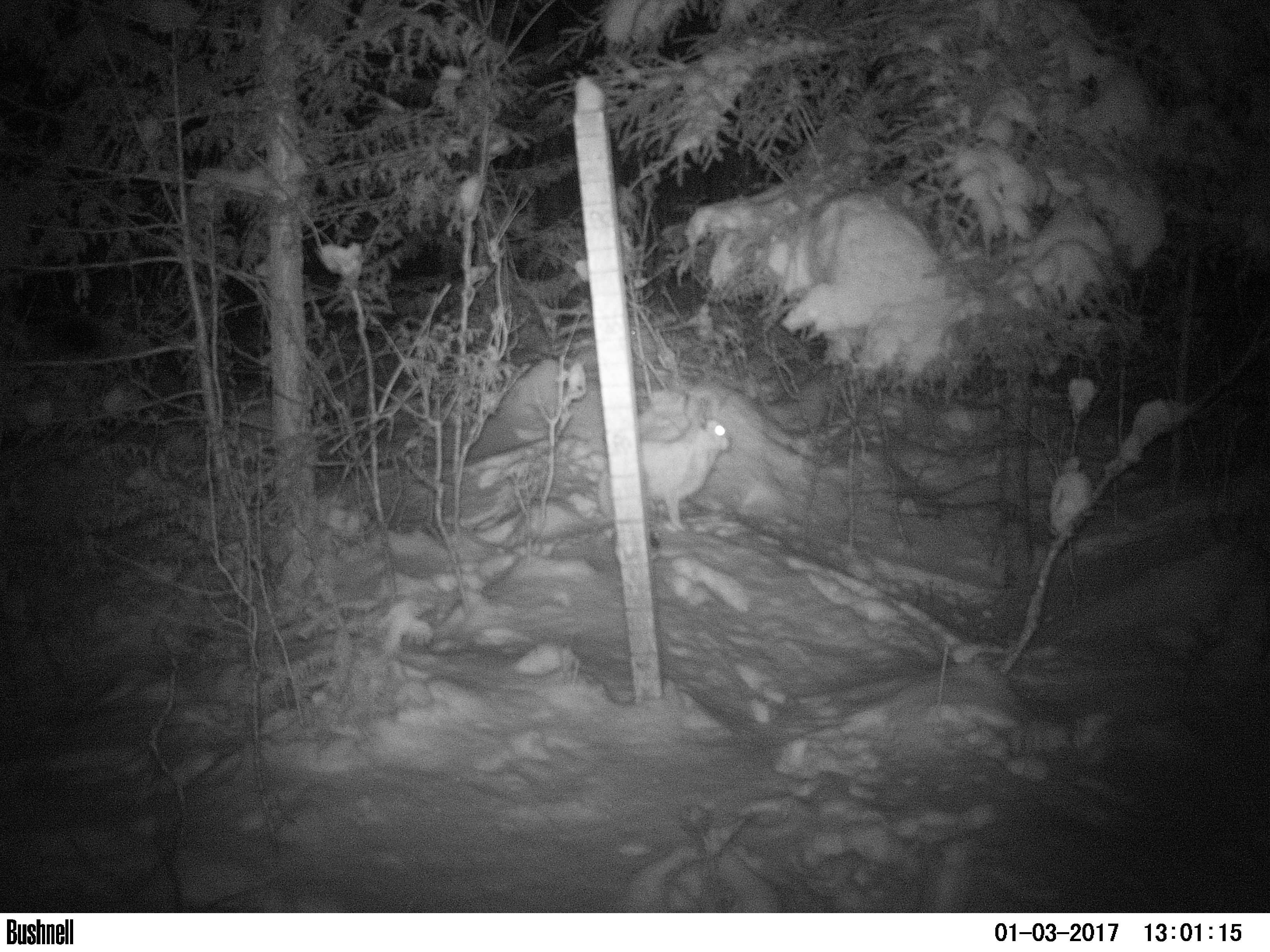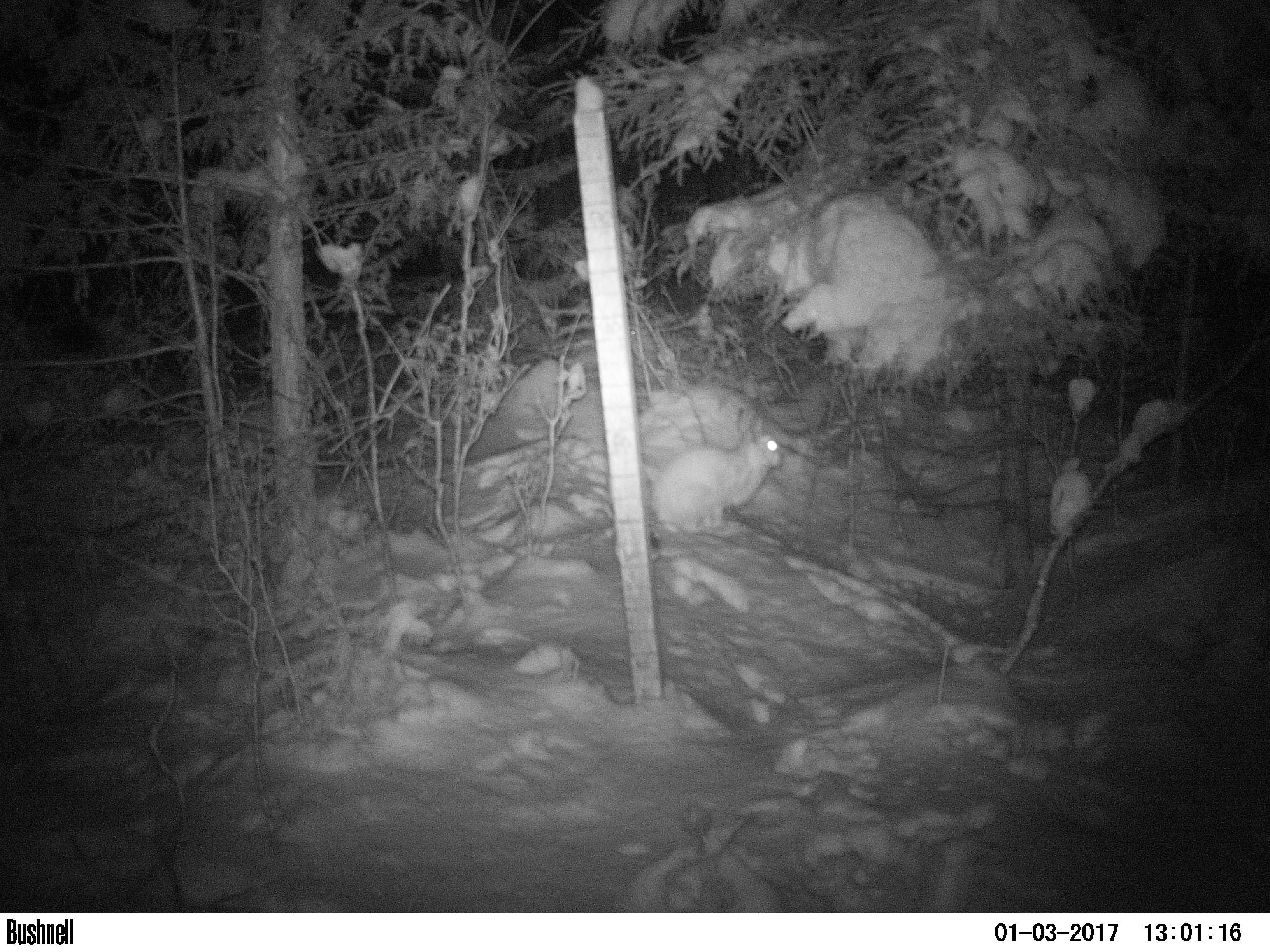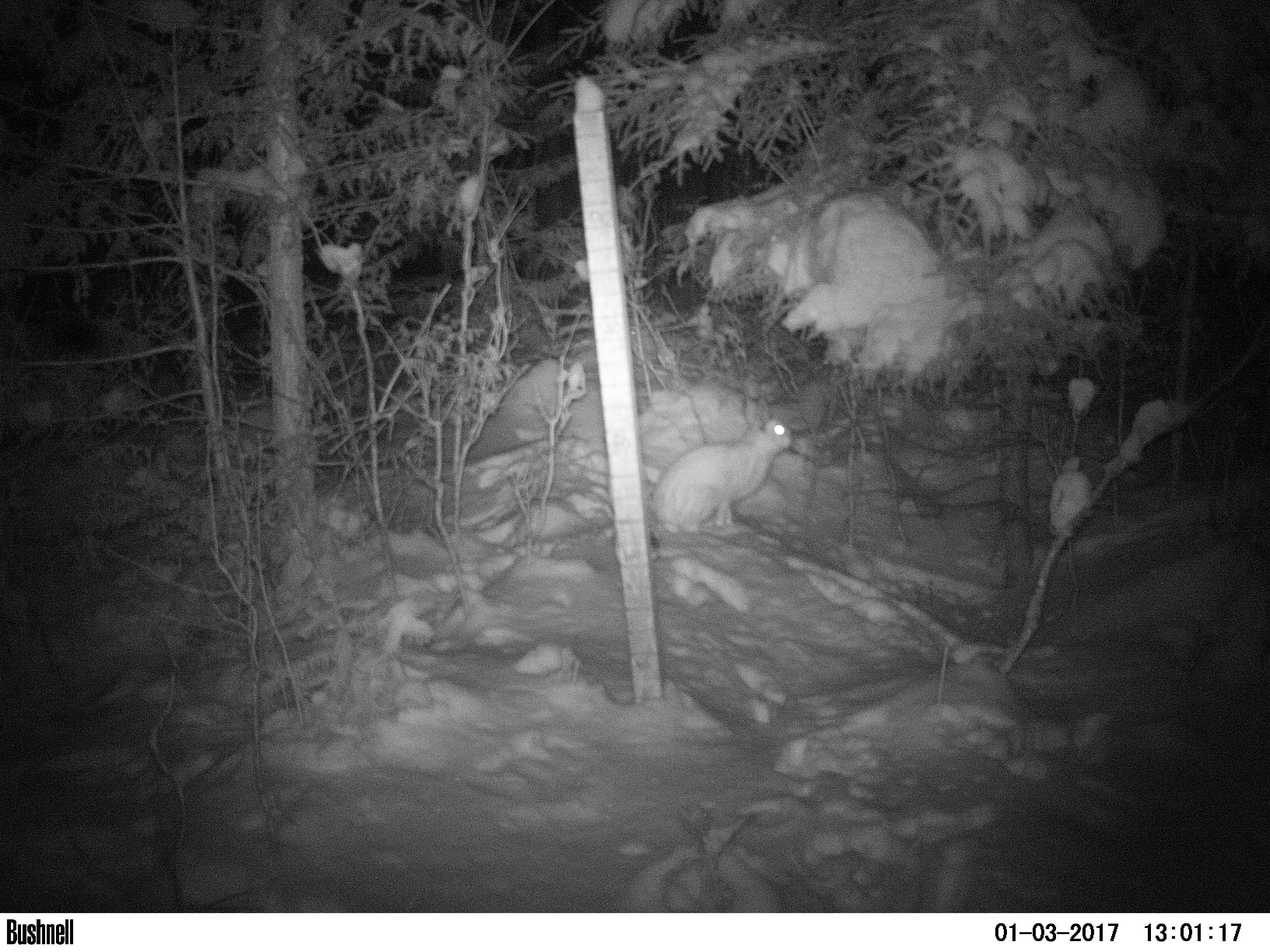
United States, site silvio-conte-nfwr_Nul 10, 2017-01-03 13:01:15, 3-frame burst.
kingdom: Animalia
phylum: Chordata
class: Mammalia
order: Lagomorpha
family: Leporidae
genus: Lepus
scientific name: Lepus americanus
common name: snowshoe hare